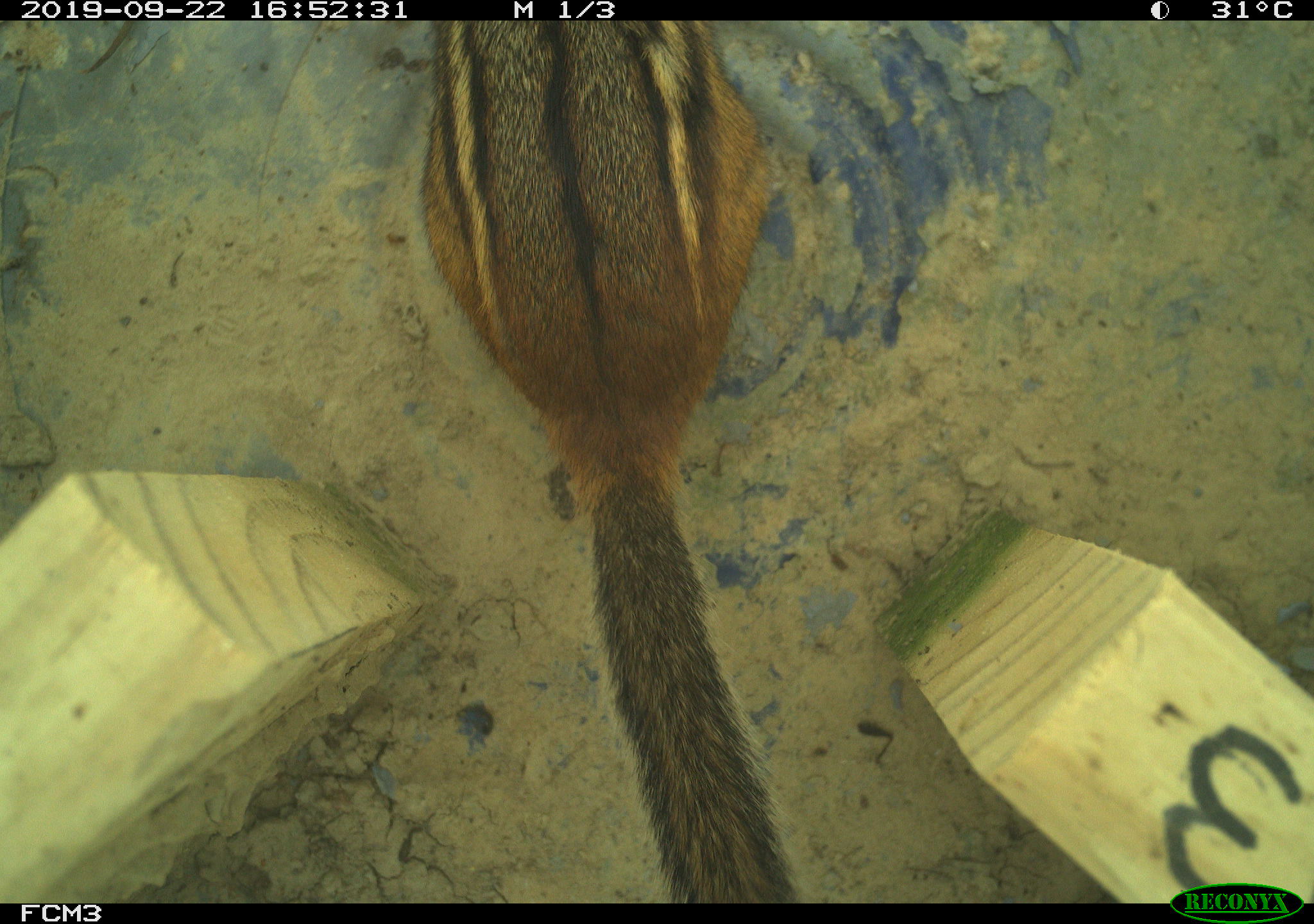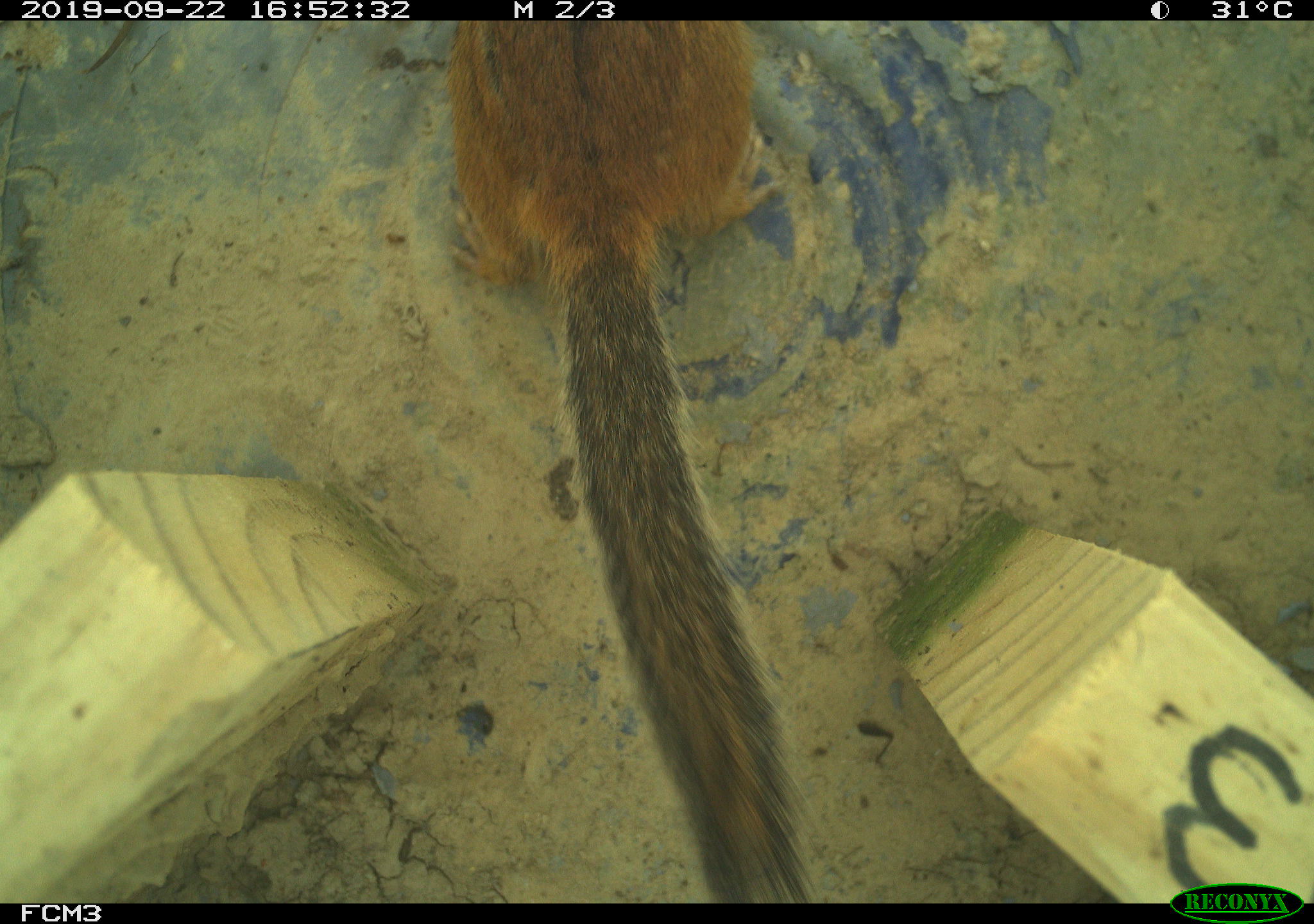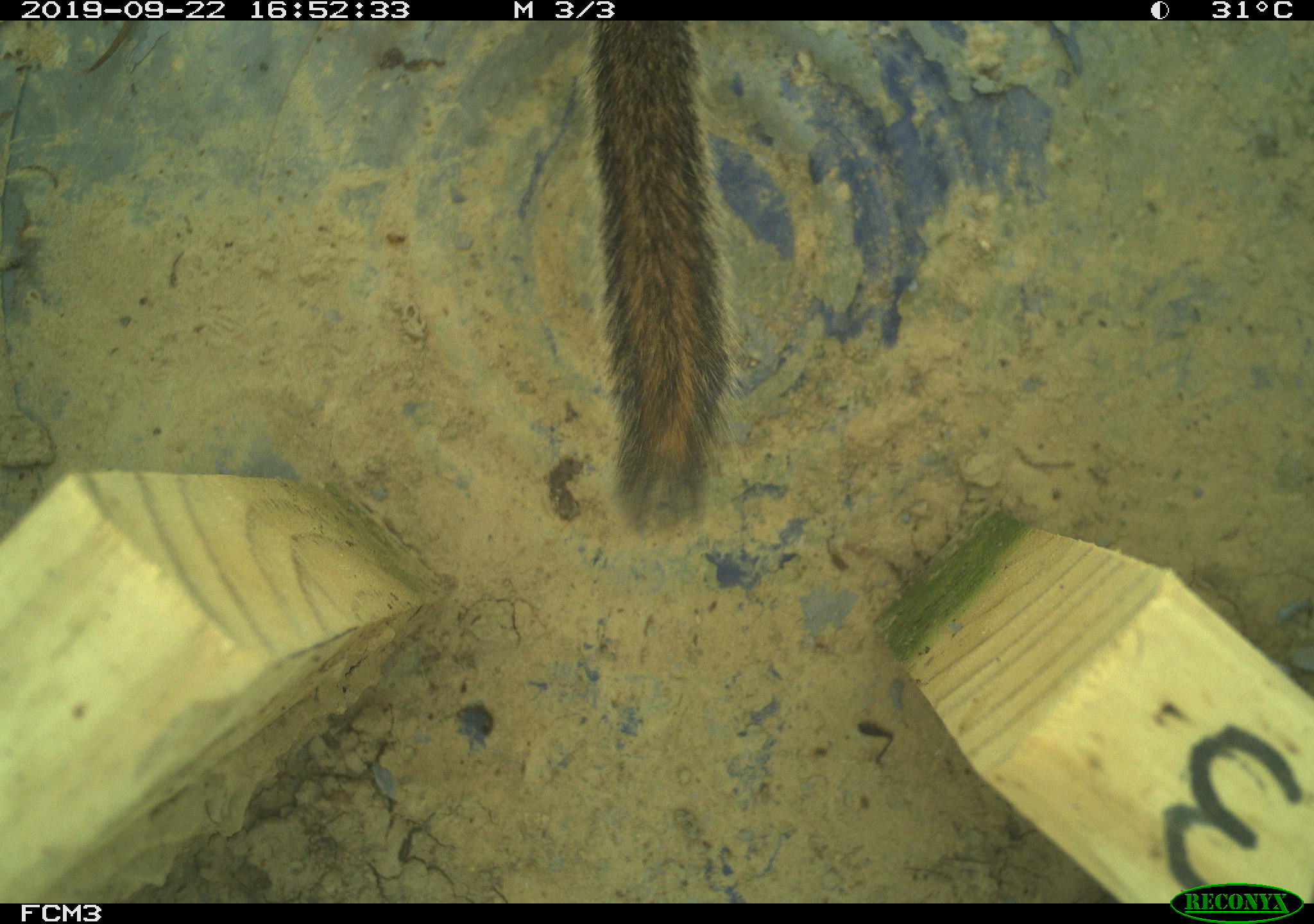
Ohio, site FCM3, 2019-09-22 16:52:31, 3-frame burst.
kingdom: Animalia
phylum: Chordata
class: Mammalia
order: Rodentia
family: Sciuridae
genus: Tamias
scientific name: Tamias striatus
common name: eastern chipmunk